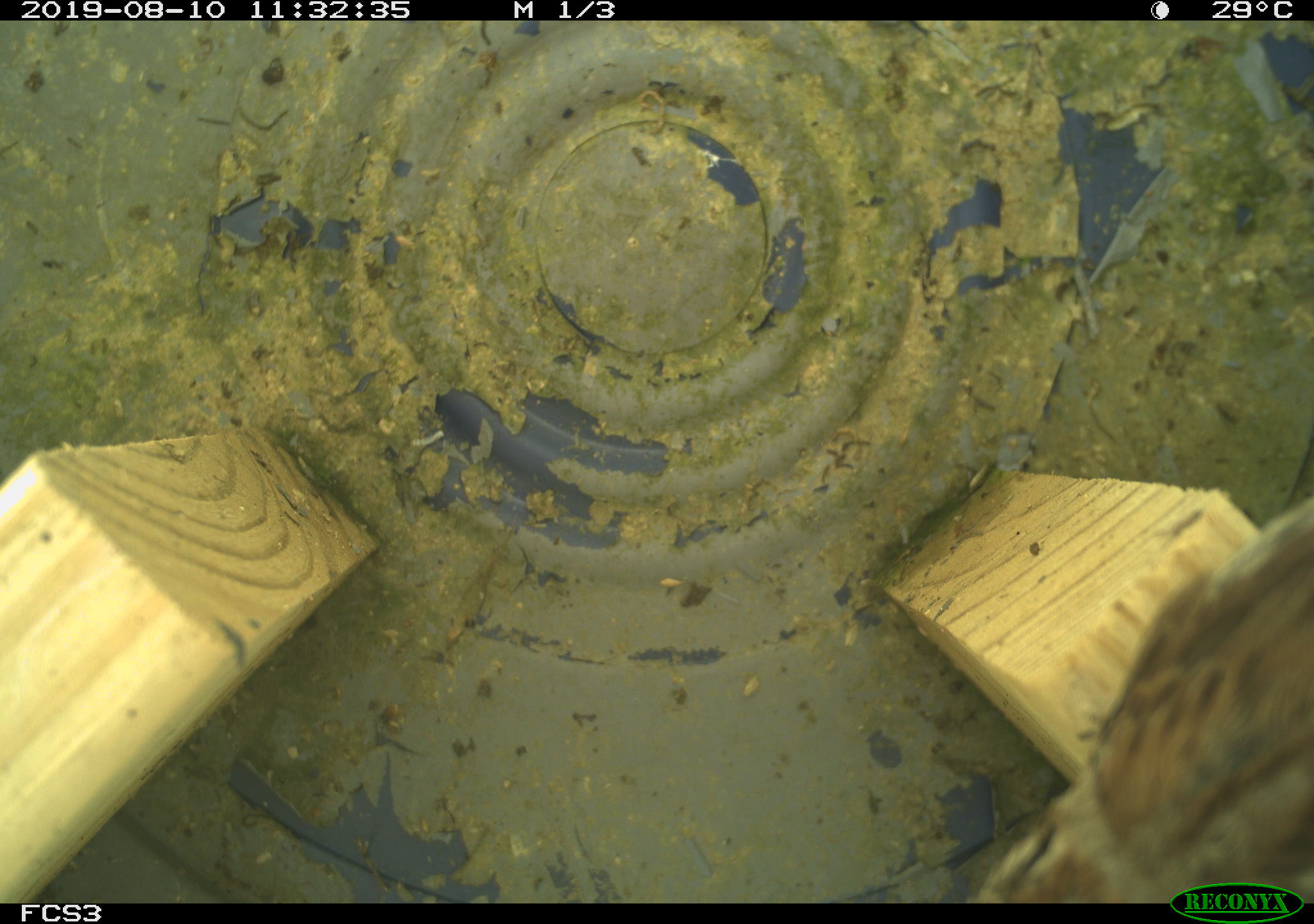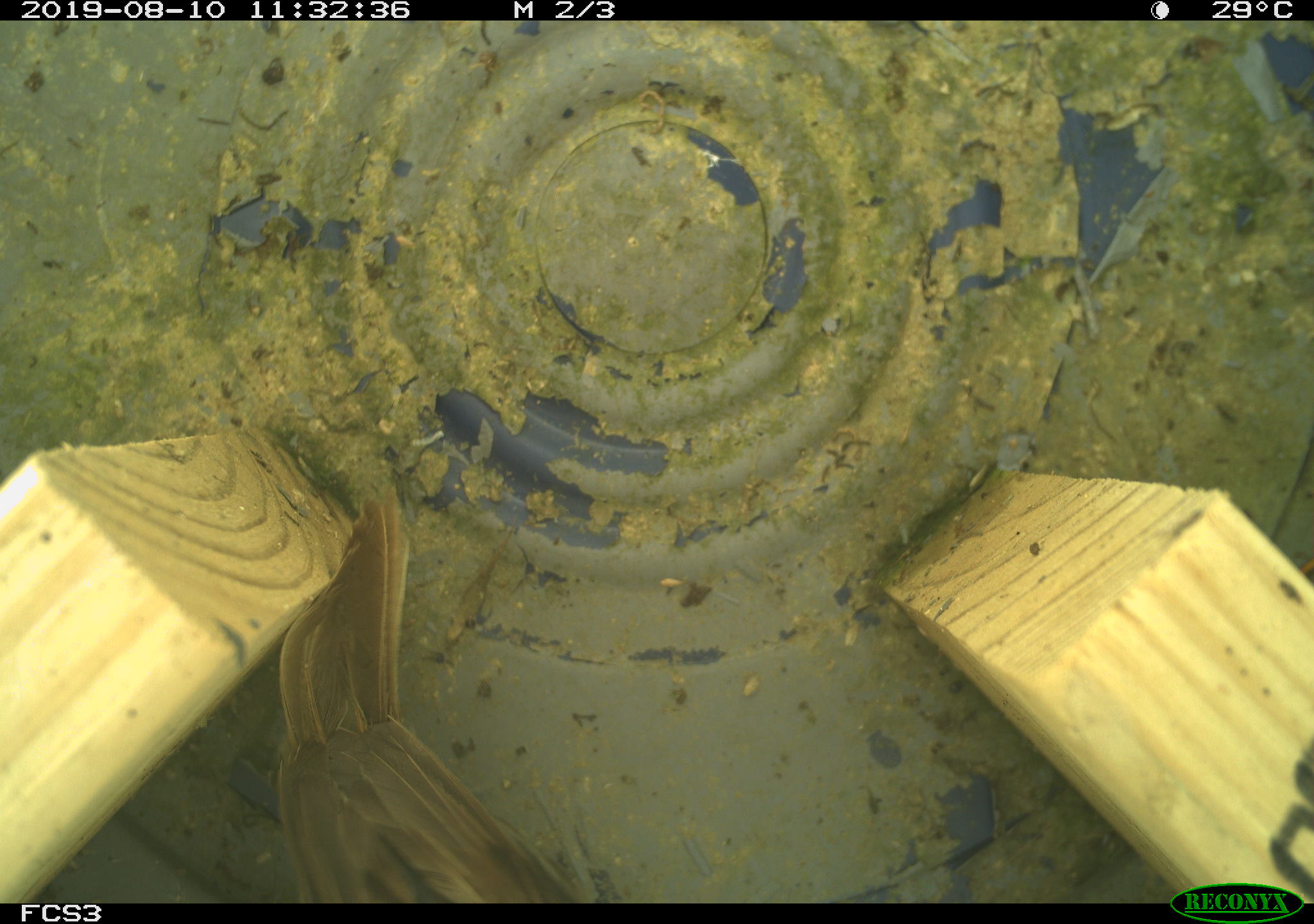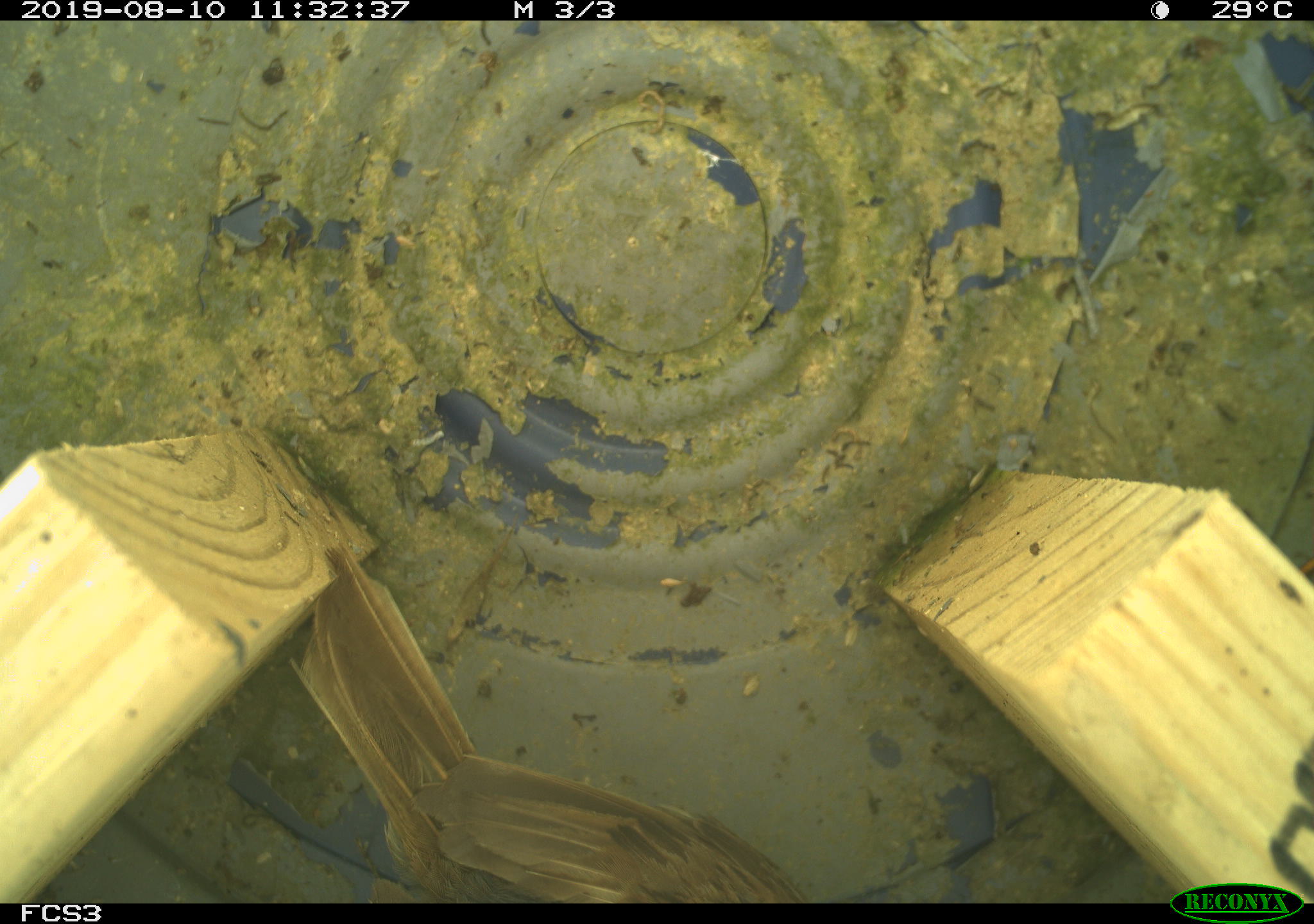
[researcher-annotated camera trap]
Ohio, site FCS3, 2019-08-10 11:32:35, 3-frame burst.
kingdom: Animalia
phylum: Chordata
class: Aves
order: Passeriformes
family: Passerellidae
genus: Melospiza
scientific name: Melospiza melodia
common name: song sparrow